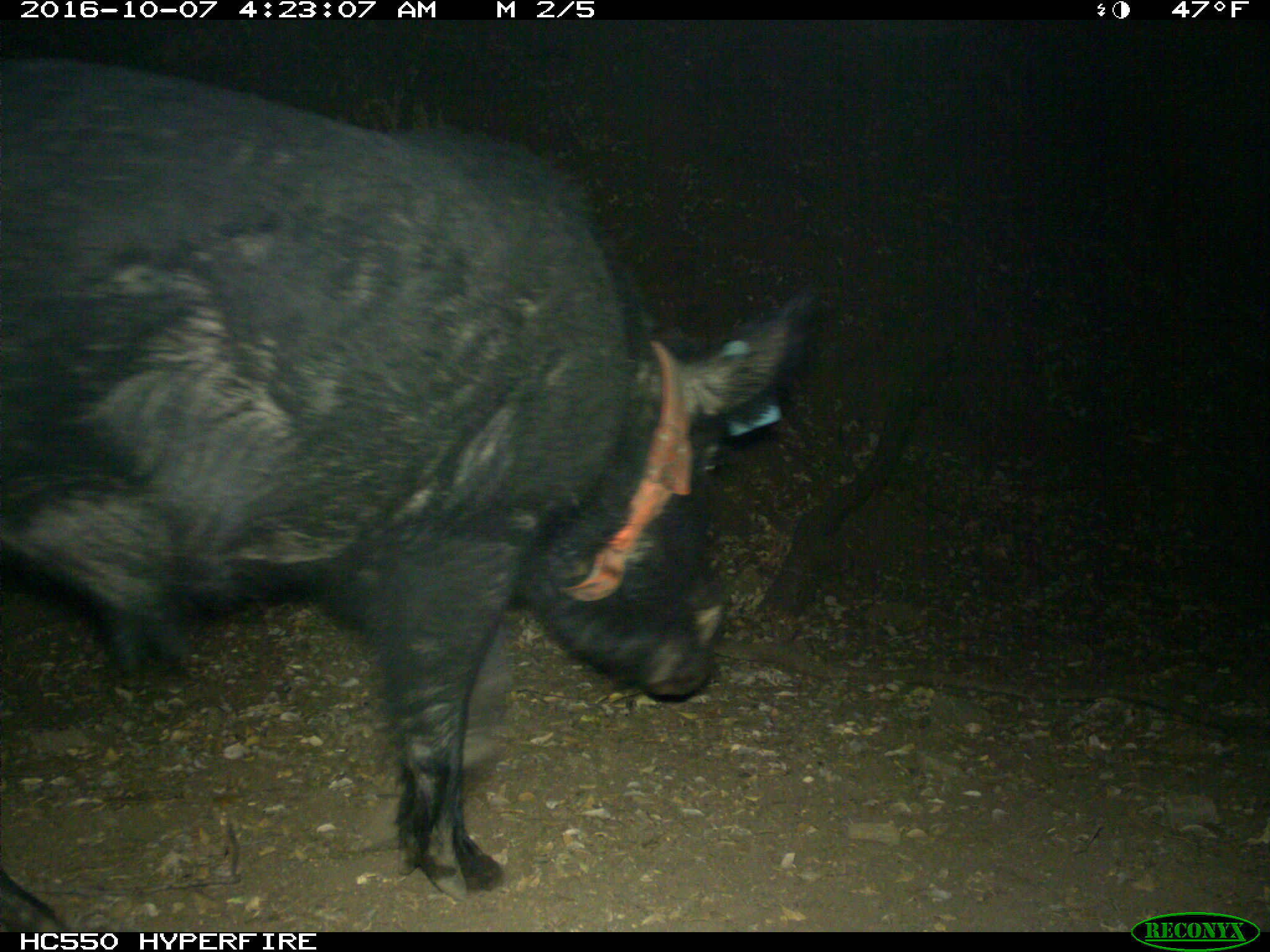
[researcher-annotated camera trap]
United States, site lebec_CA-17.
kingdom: Animalia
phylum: Chordata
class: Mammalia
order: Artiodactyla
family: Suidae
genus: Sus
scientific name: Sus scrofa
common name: wild boar